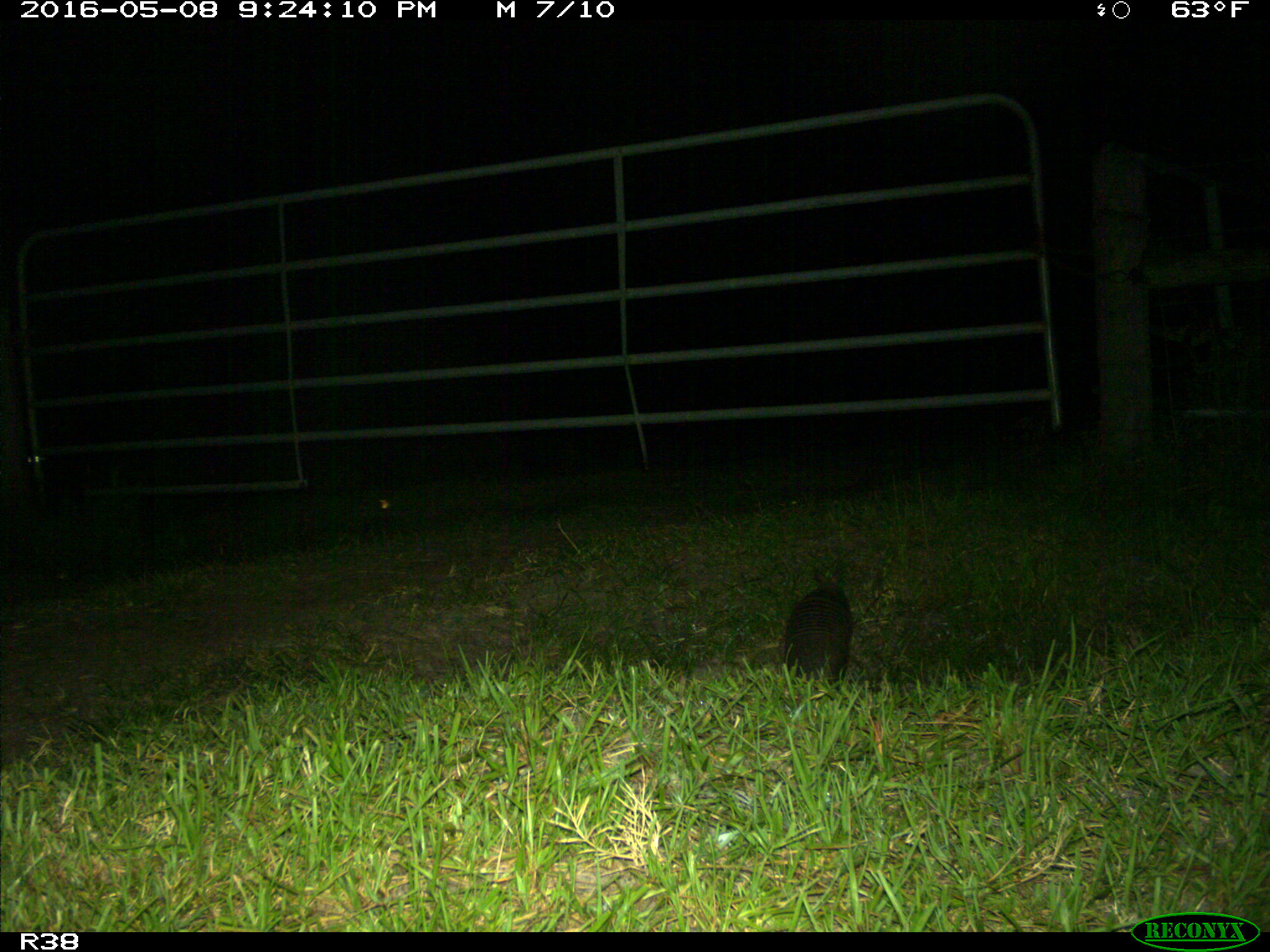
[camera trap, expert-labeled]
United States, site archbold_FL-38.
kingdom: Animalia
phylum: Chordata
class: Mammalia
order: Cingulata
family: Dasypodidae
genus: Dasypus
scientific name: Dasypus novemcinctus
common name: nine-banded armadillo